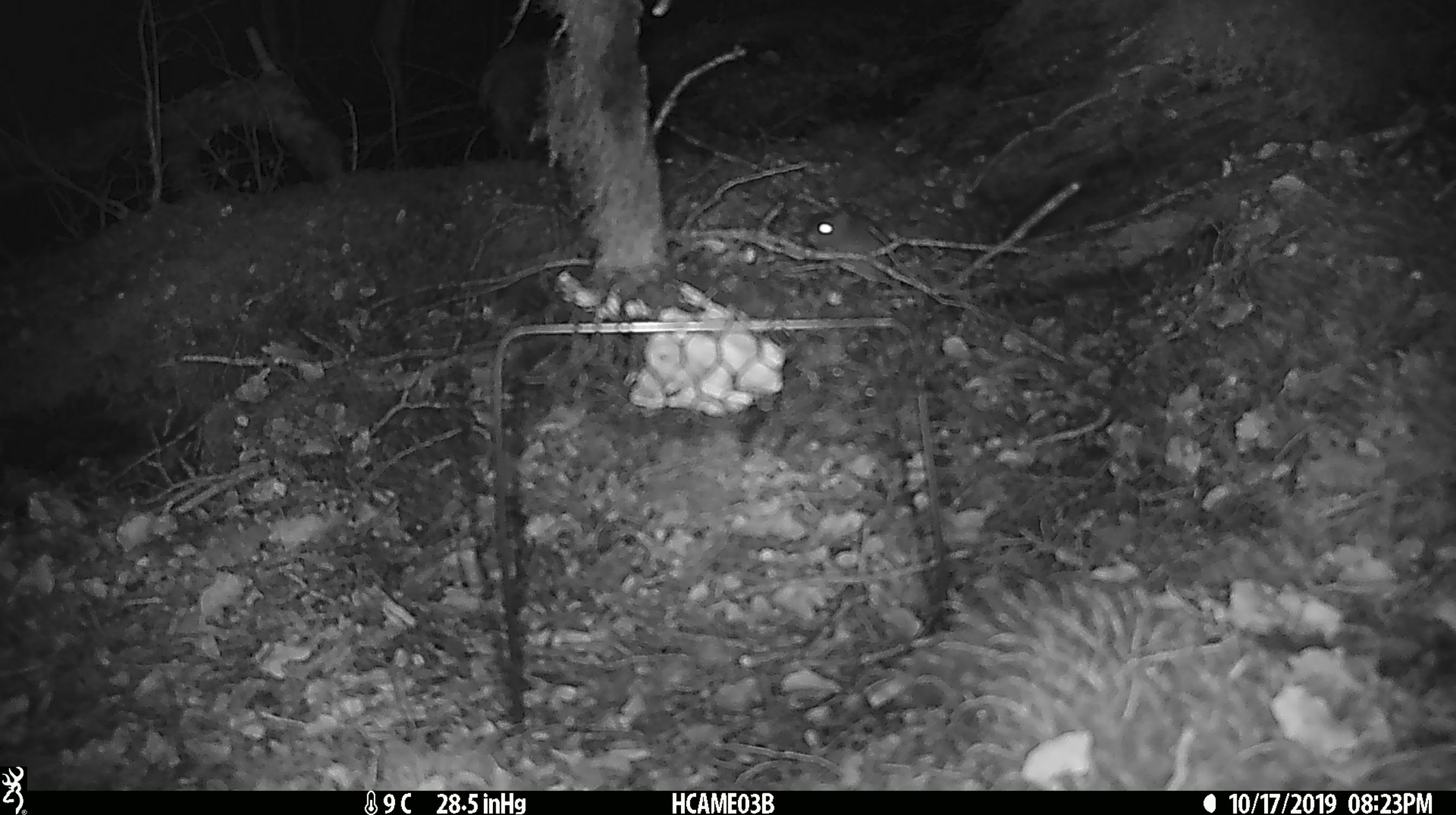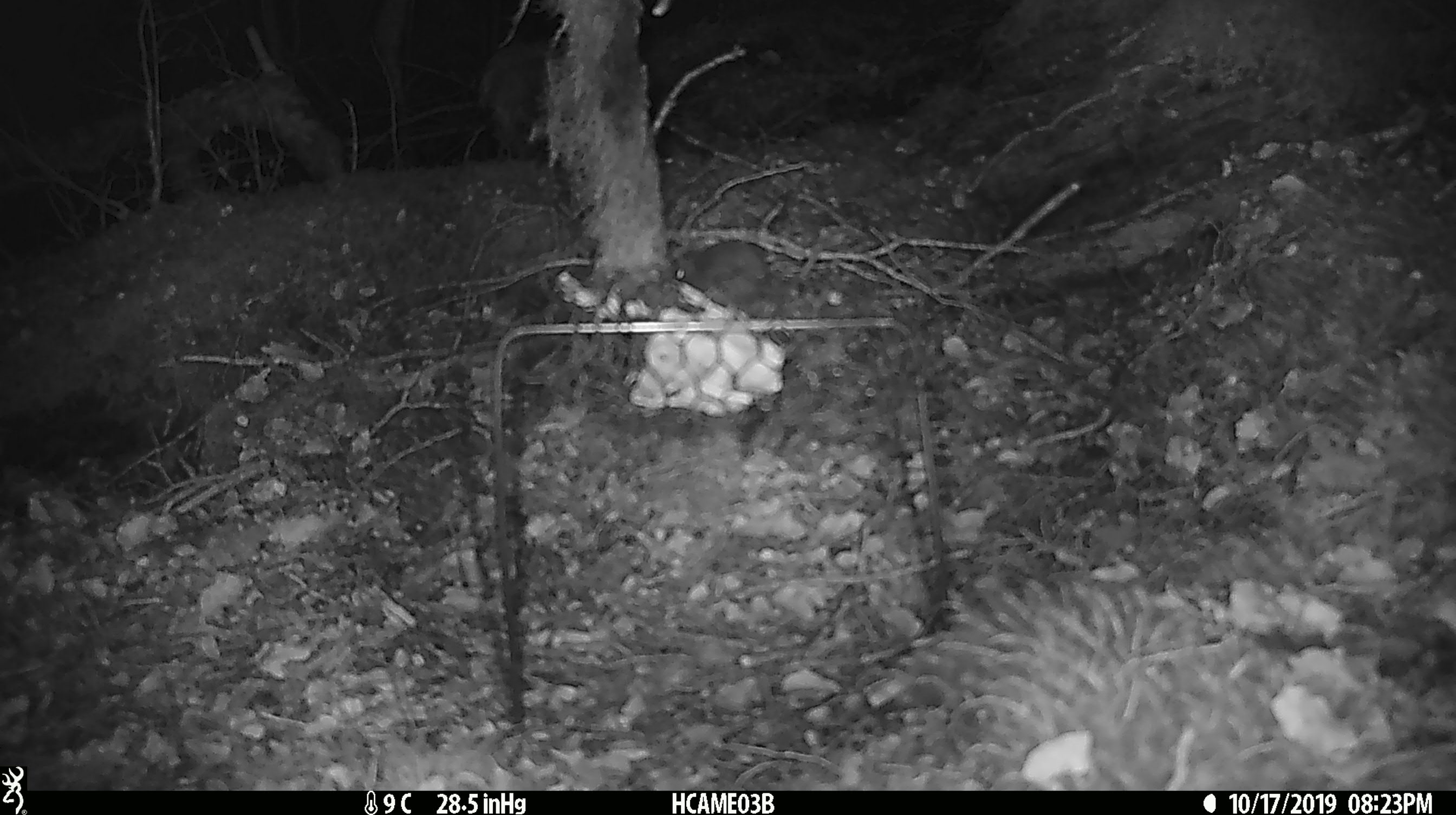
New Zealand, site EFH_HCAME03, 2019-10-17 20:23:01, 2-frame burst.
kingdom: Animalia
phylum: Chordata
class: Mammalia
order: Rodentia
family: Muridae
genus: Mus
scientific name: Mus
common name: mouse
Mouse (Mus).